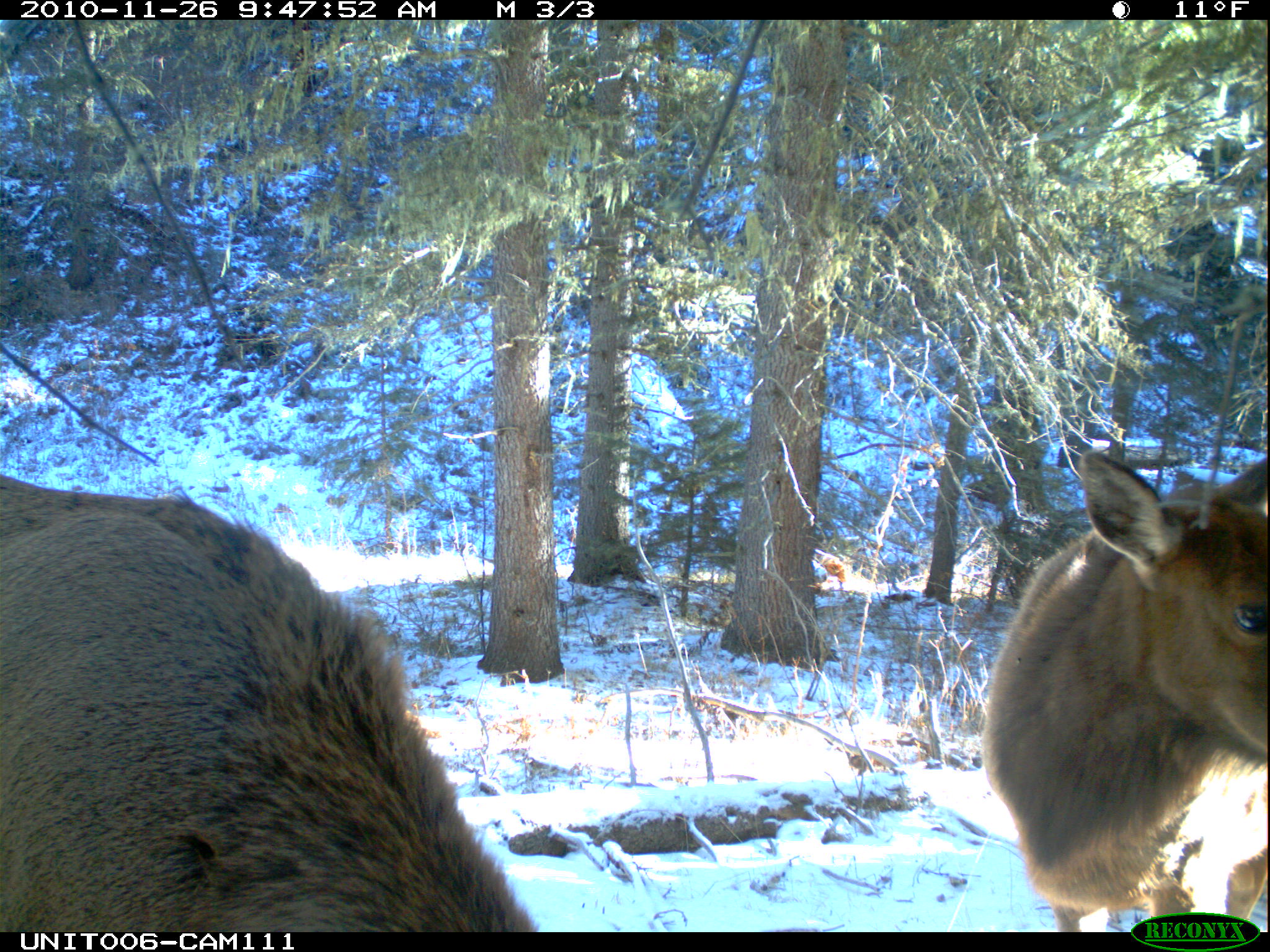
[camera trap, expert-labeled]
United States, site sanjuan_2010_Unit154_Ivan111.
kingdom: Animalia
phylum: Chordata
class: Mammalia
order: Artiodactyla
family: Cervidae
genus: Cervus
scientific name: Cervus elaphus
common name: red deer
Cervus elaphus (red deer).